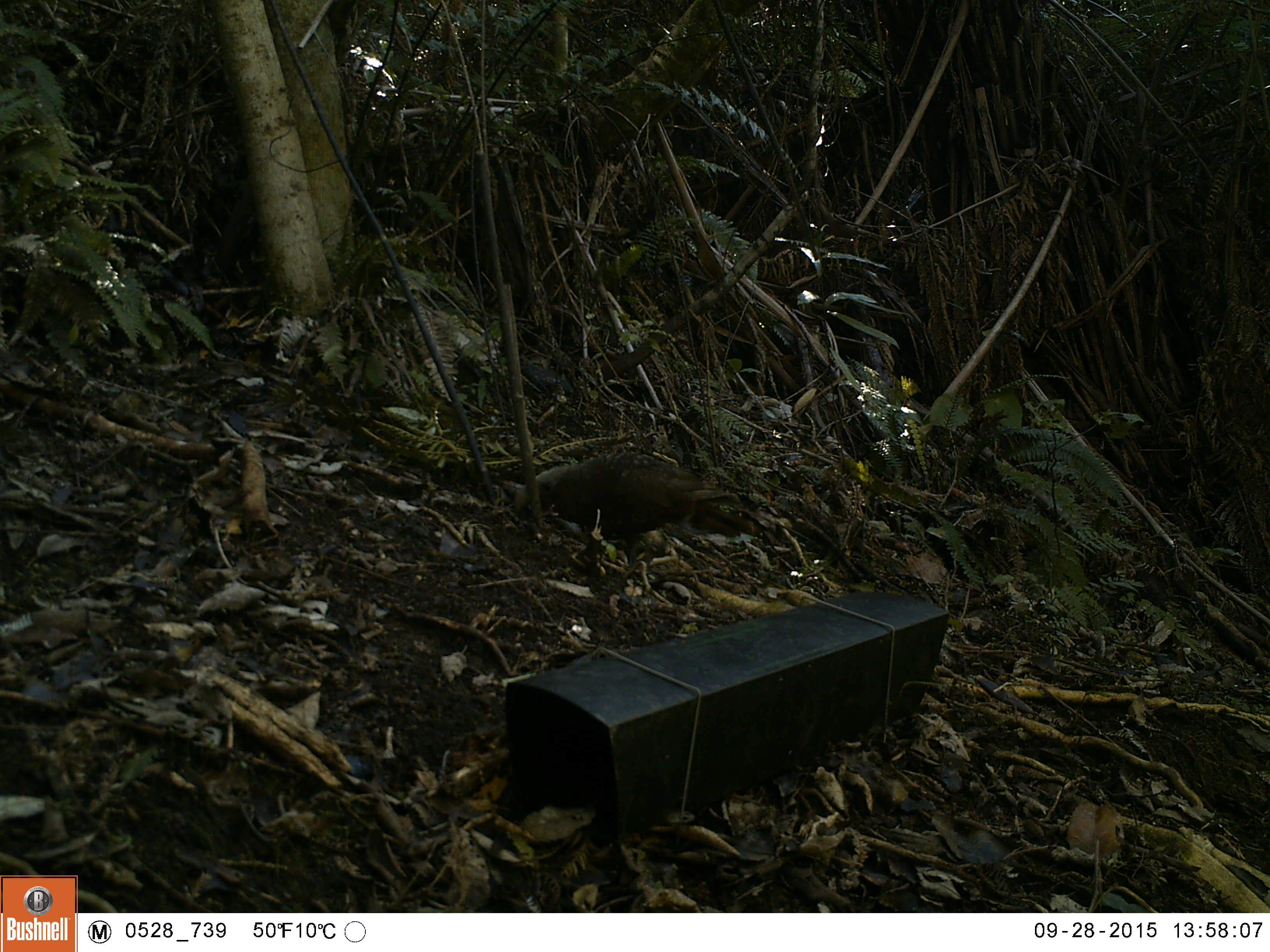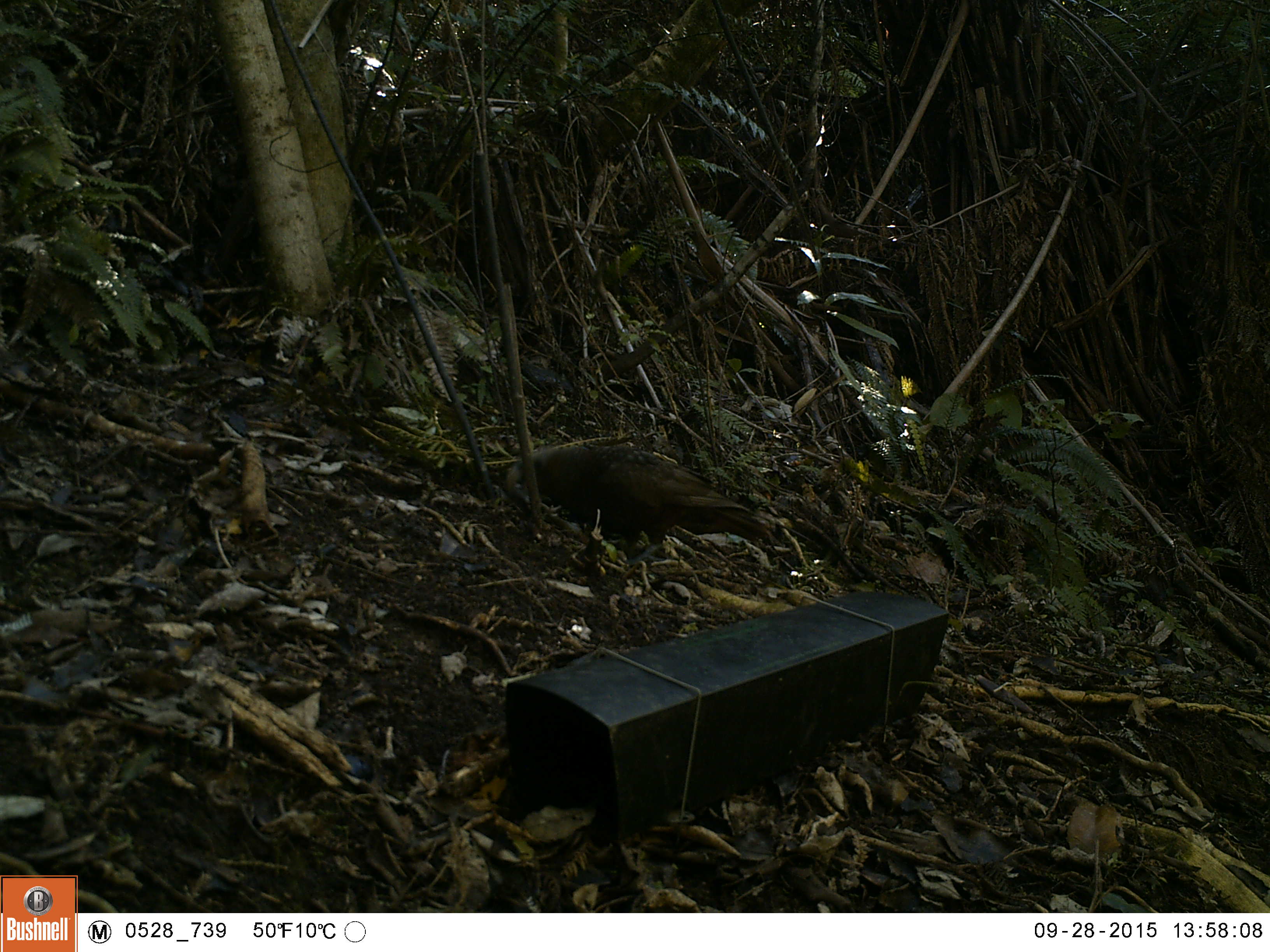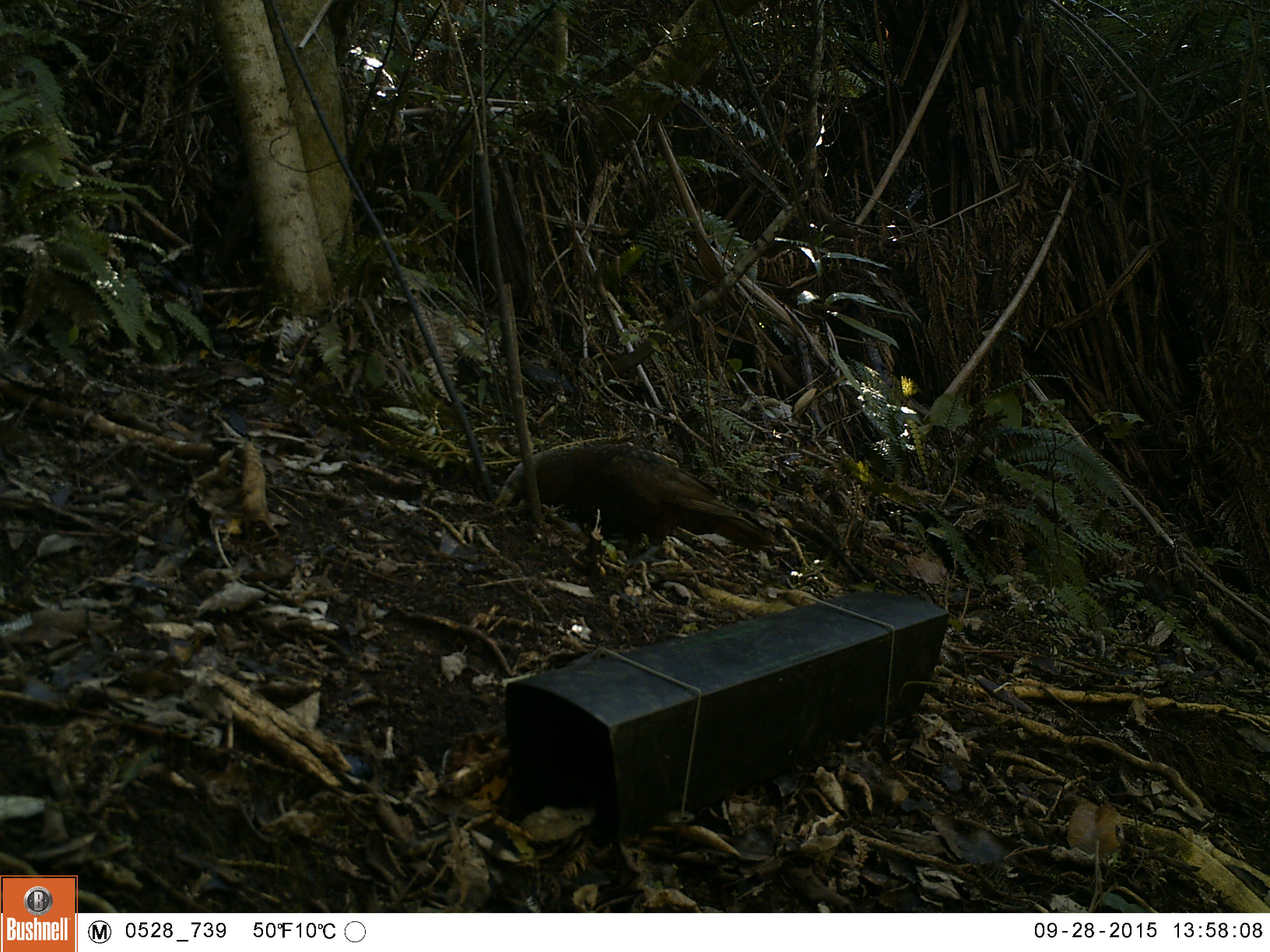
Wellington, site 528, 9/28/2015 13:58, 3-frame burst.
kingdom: Animalia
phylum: Chordata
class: Aves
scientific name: Aves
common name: bird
Bird (Aves).